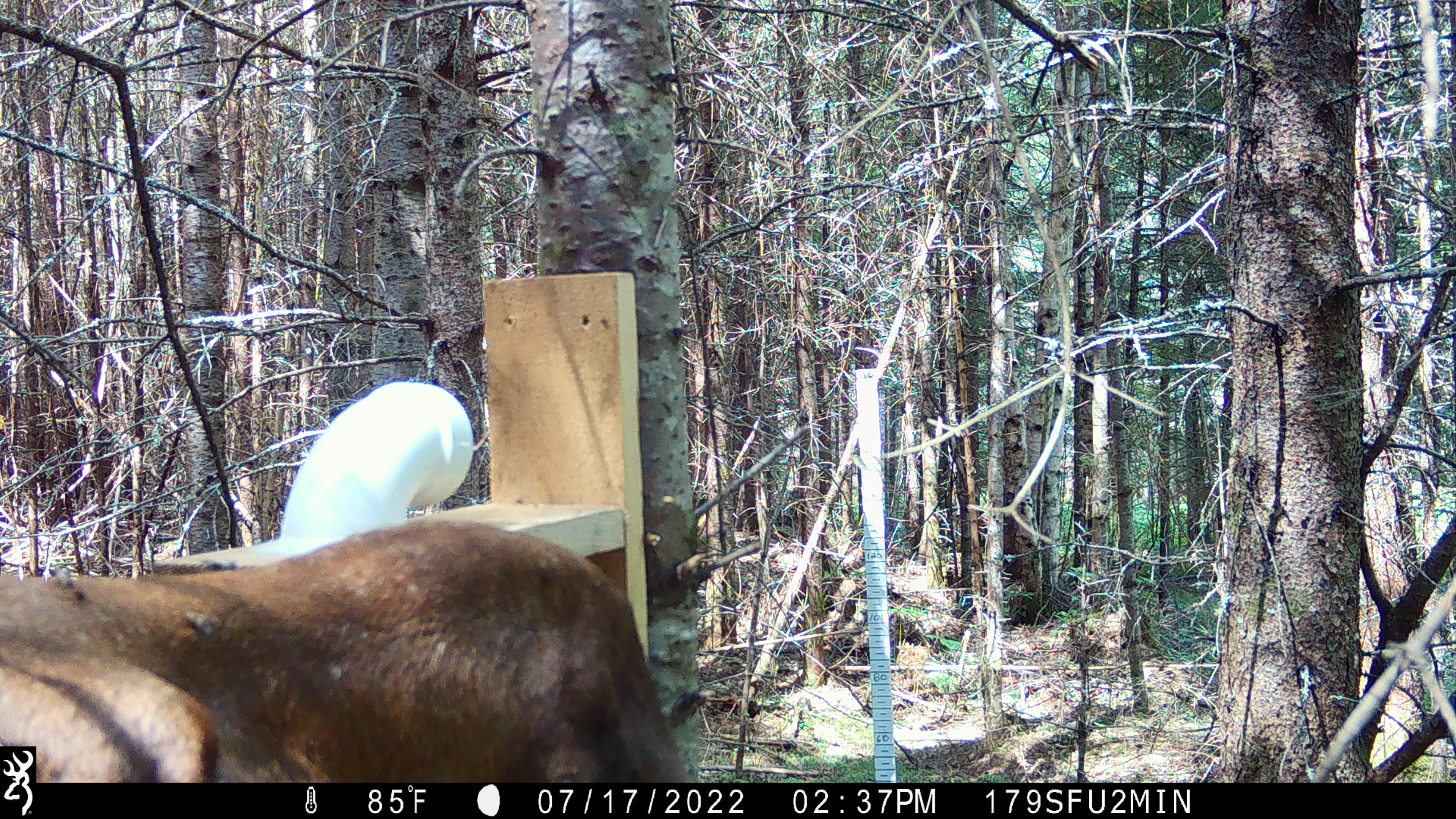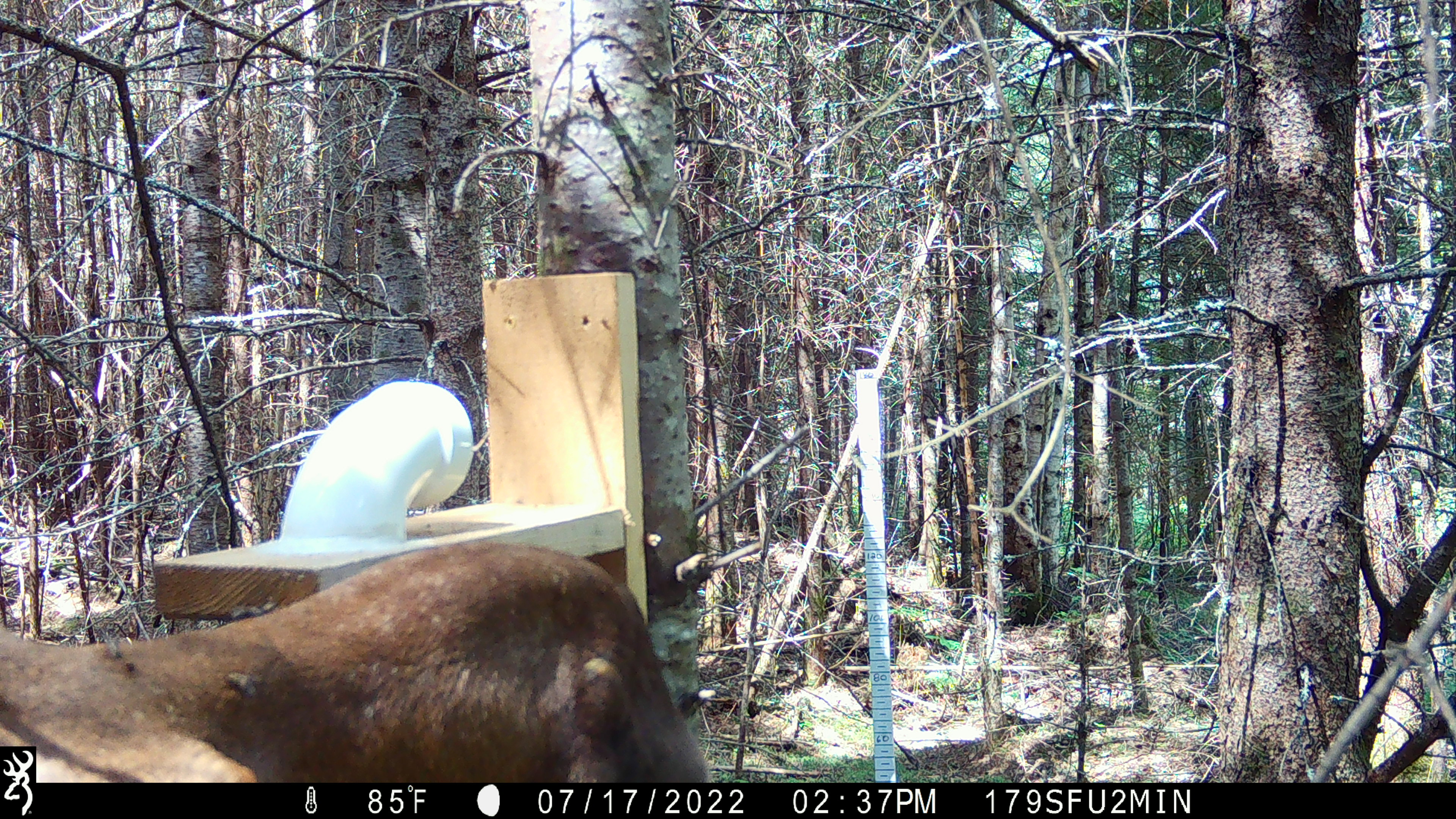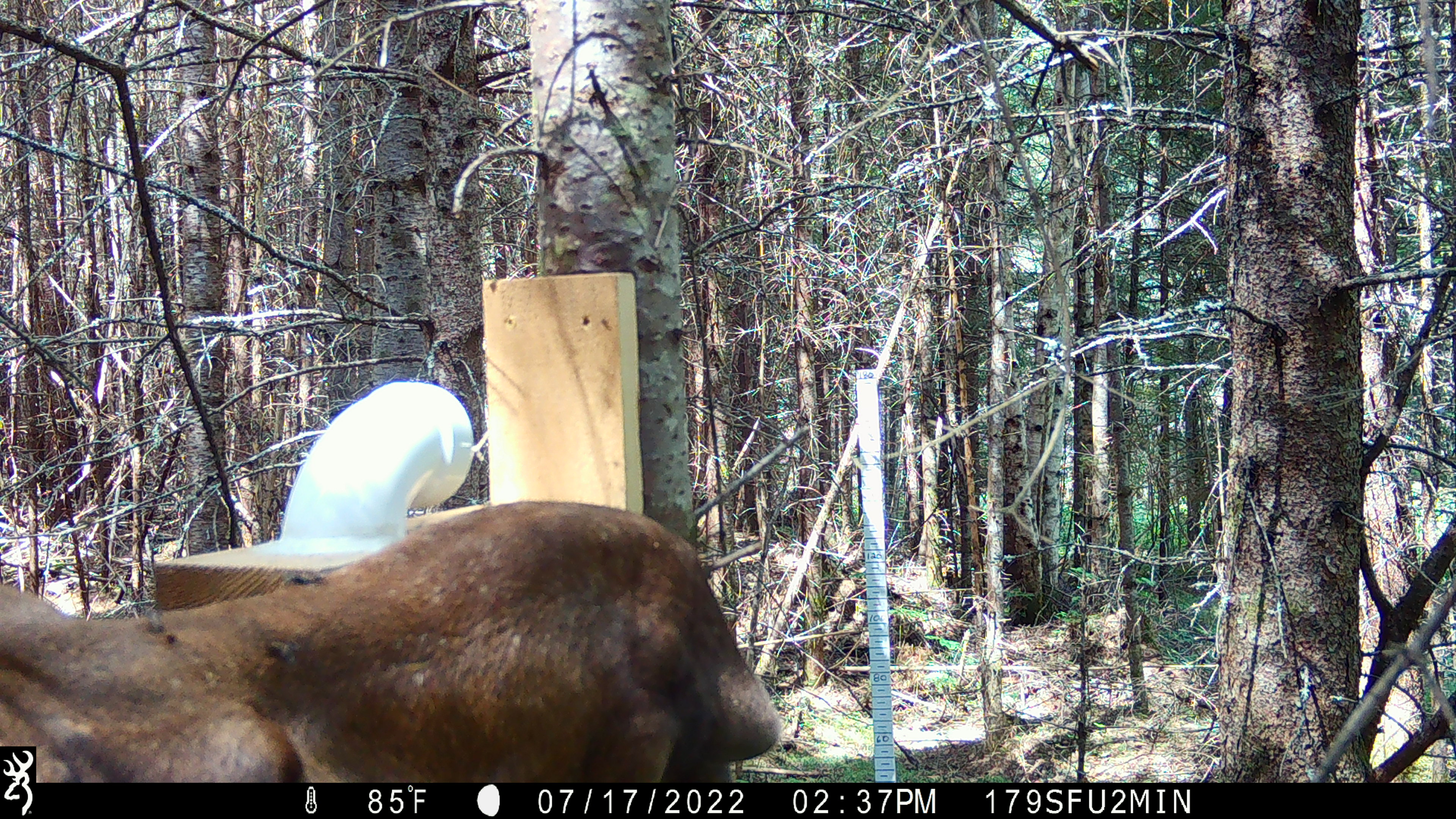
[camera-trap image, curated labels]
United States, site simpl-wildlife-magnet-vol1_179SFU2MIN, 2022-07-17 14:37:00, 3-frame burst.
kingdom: Animalia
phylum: Chordata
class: Mammalia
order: Artiodactyla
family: Cervidae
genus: Alces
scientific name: Alces alces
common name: moose